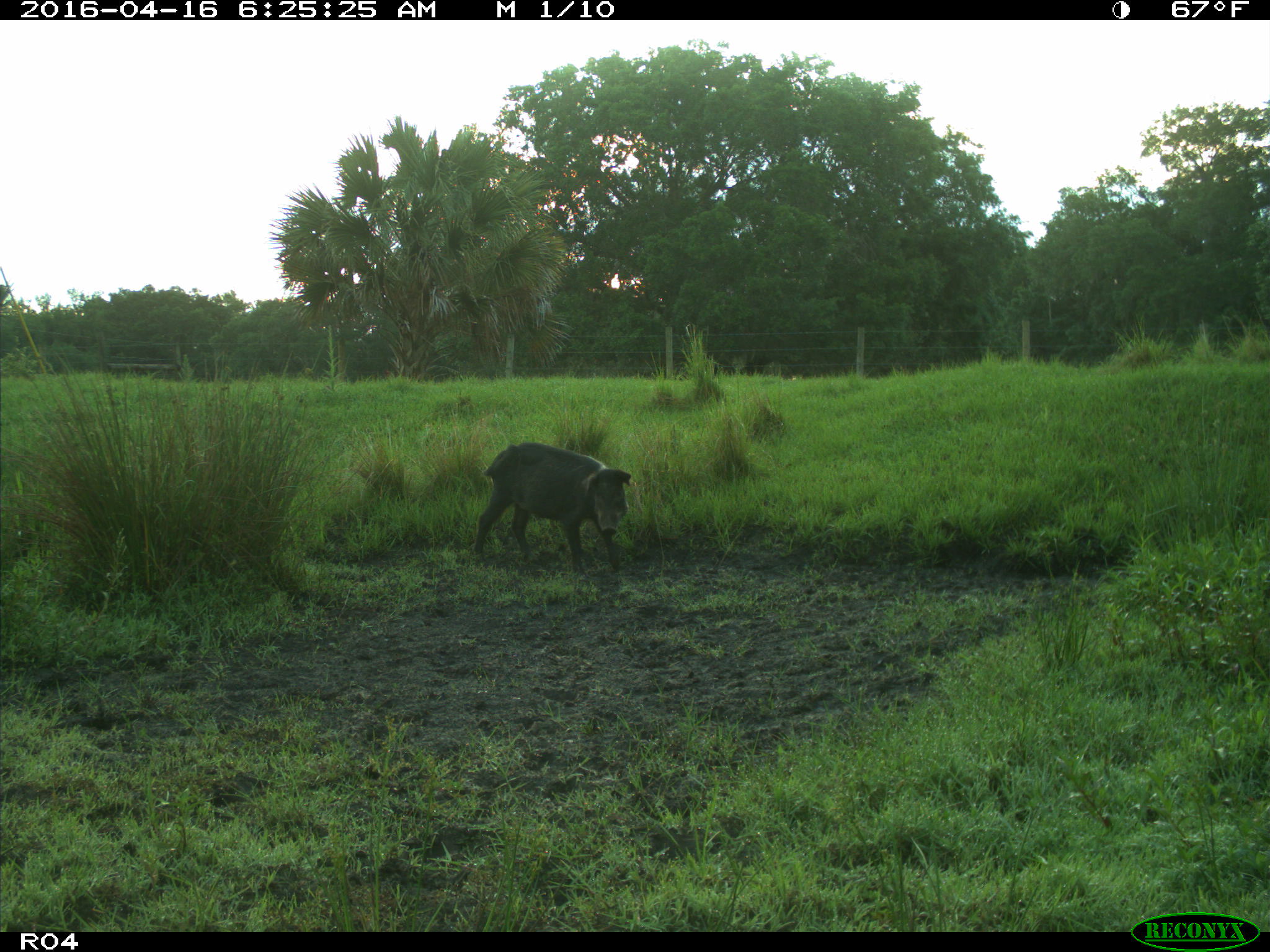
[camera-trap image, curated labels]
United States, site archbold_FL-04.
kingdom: Animalia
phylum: Chordata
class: Mammalia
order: Artiodactyla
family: Suidae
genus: Sus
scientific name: Sus scrofa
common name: wild boar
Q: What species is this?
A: Sus scrofa (wild boar).